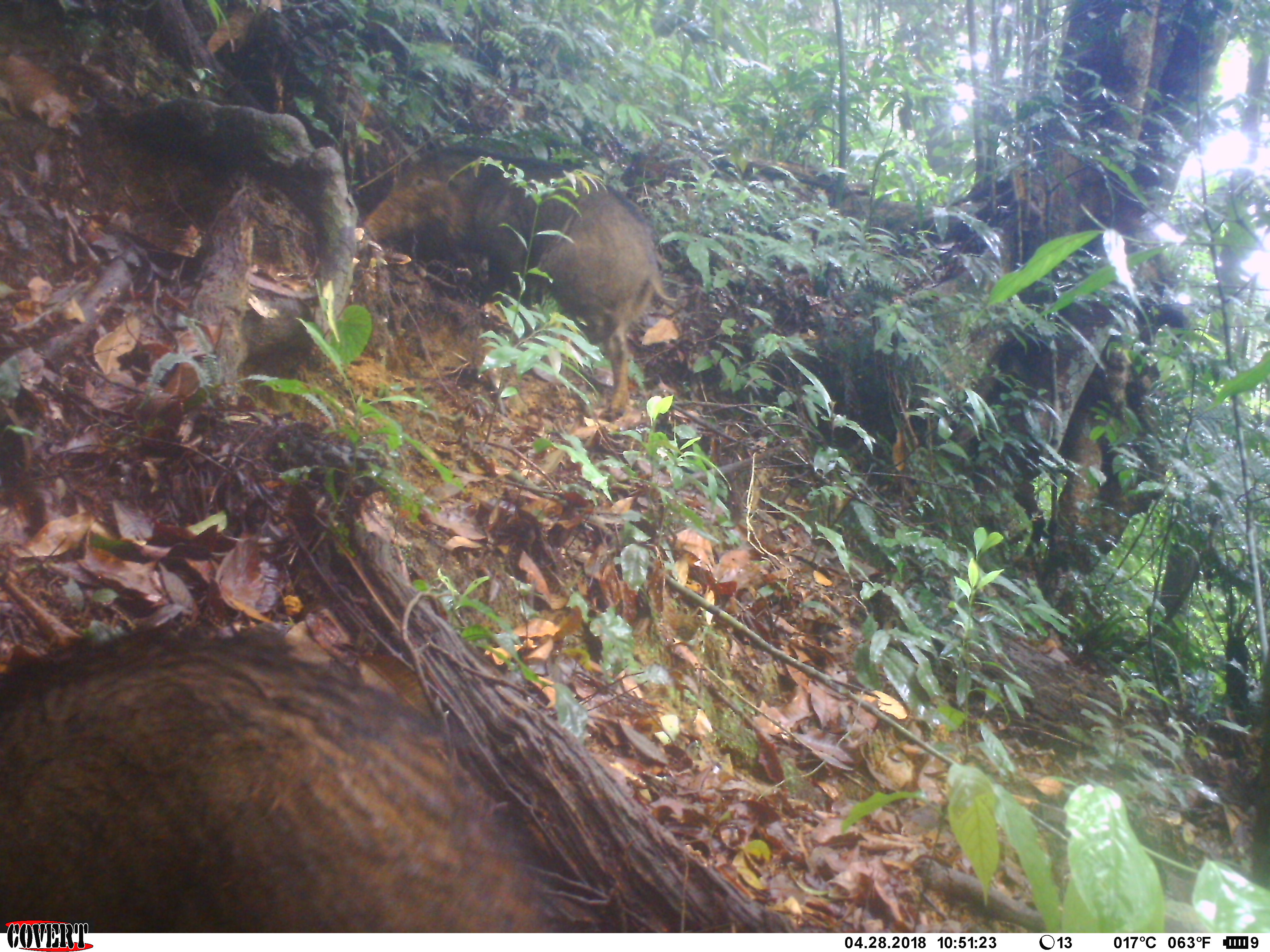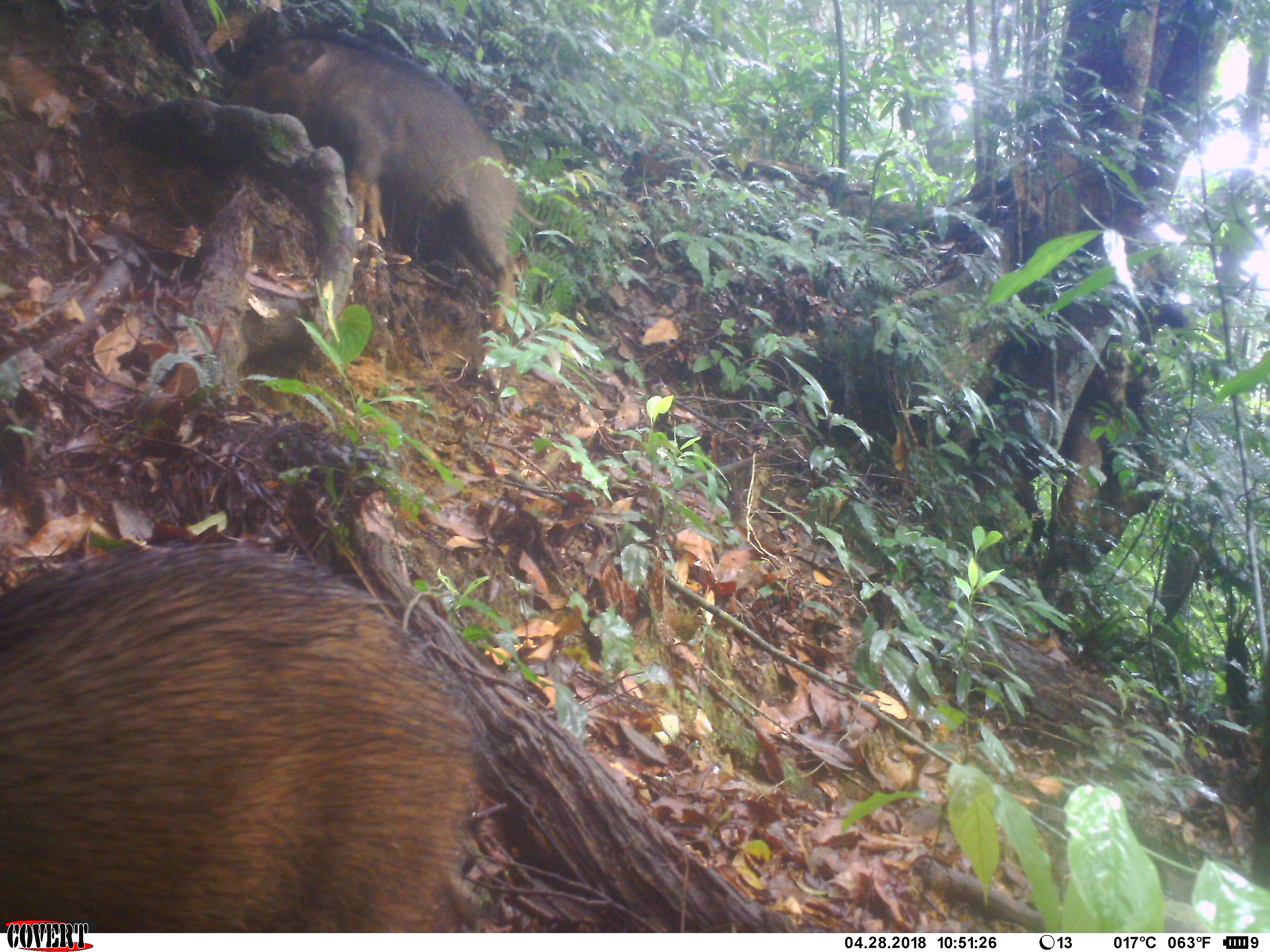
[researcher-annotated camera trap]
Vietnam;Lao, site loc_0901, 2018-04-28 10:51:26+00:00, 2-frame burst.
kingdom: Animalia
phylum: Chordata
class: Mammalia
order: Artiodactyla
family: Suidae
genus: Sus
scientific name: Sus scrofa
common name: eurasian wild pig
Eurasian wild pig (Sus scrofa). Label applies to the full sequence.